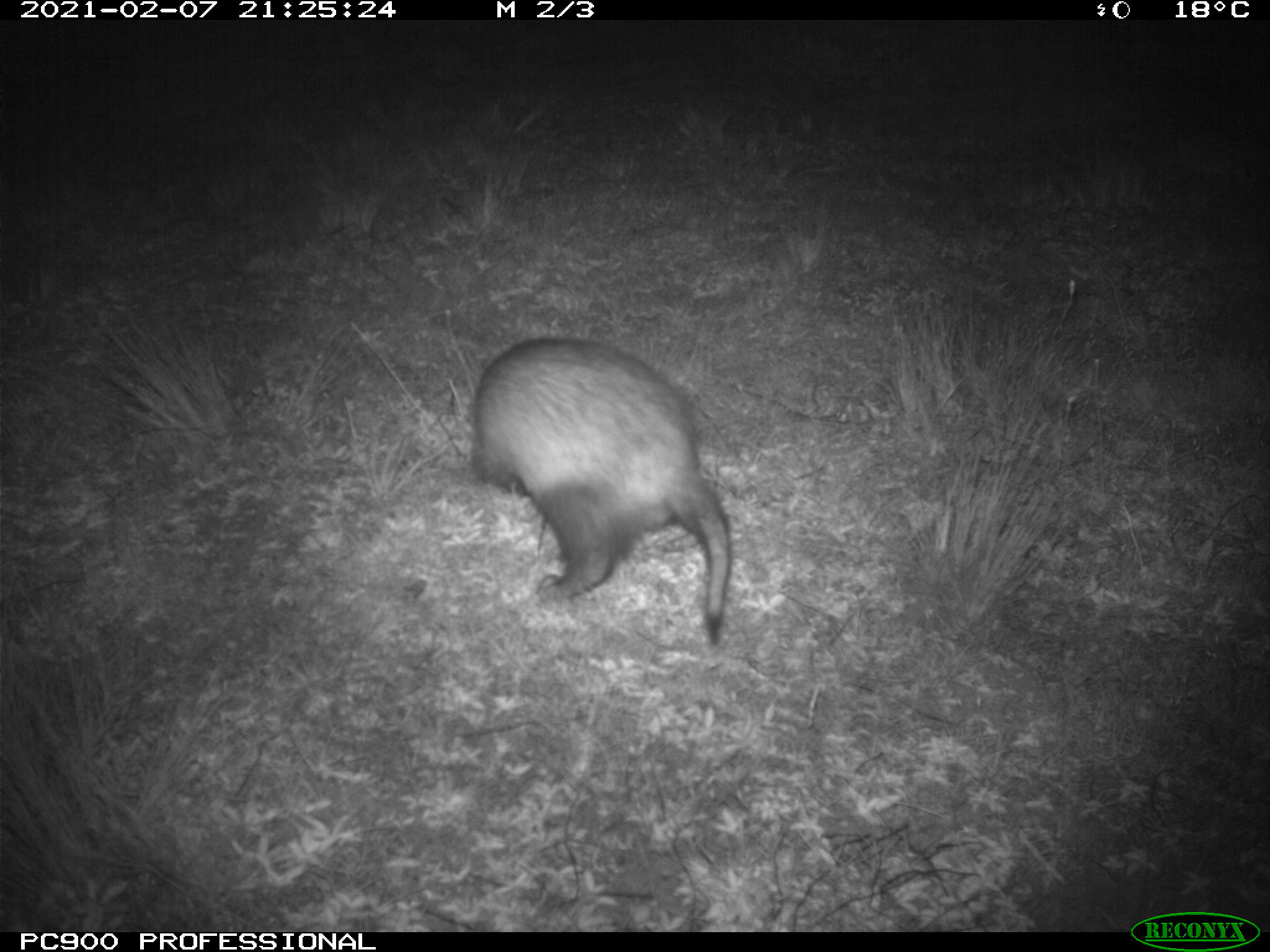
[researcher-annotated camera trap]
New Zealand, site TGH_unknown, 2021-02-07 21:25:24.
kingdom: Animalia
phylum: Chordata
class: Mammalia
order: Carnivora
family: Mustelidae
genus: Mustela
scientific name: Mustela furo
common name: ferret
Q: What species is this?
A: Ferret (Mustela furo).